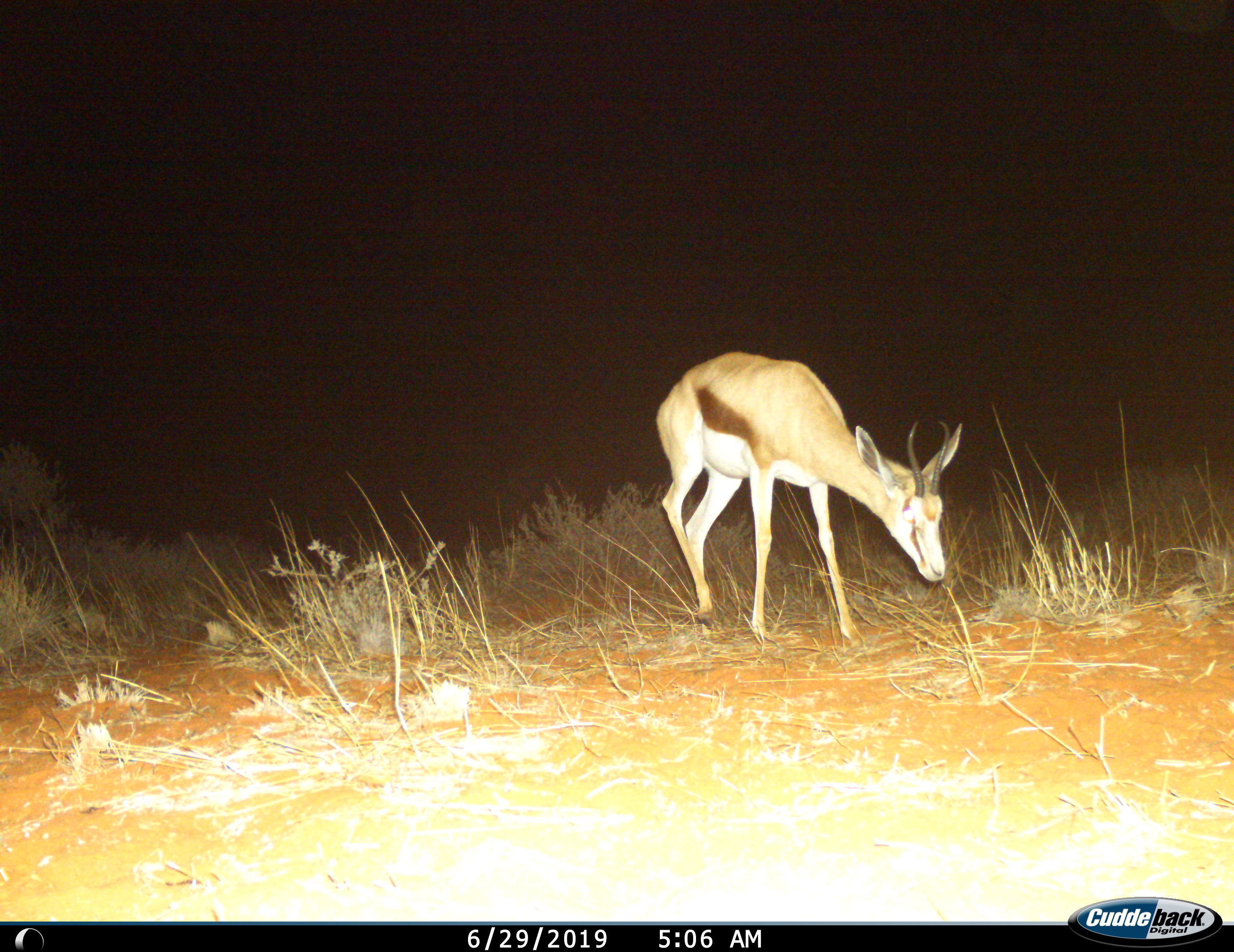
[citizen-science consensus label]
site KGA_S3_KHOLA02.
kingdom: Animalia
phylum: Chordata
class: Mammalia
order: Artiodactyla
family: Bovidae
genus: Antidorcas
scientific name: Antidorcas marsupialis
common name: springbok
Springbok (Antidorcas marsupialis), count 1. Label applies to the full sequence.